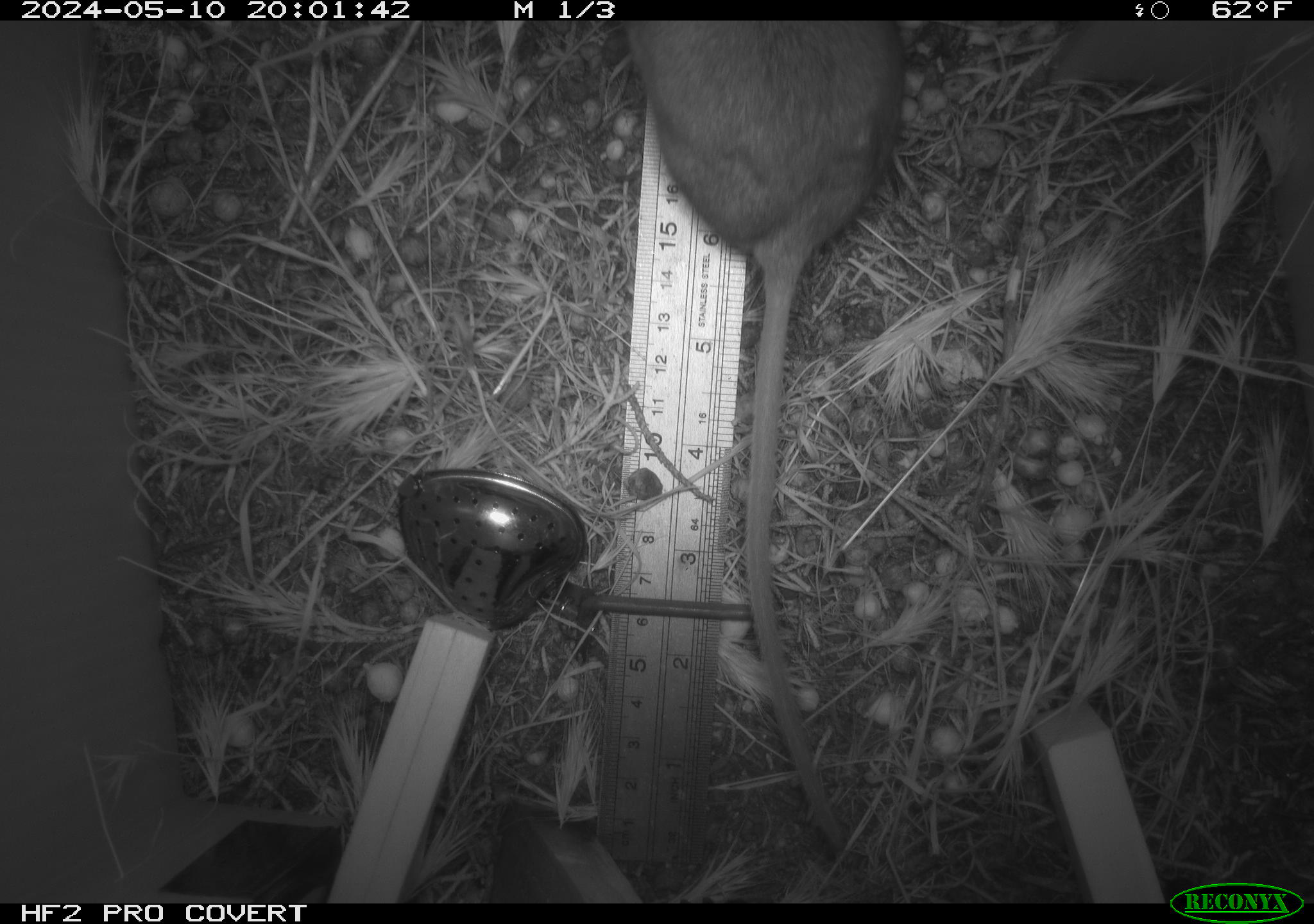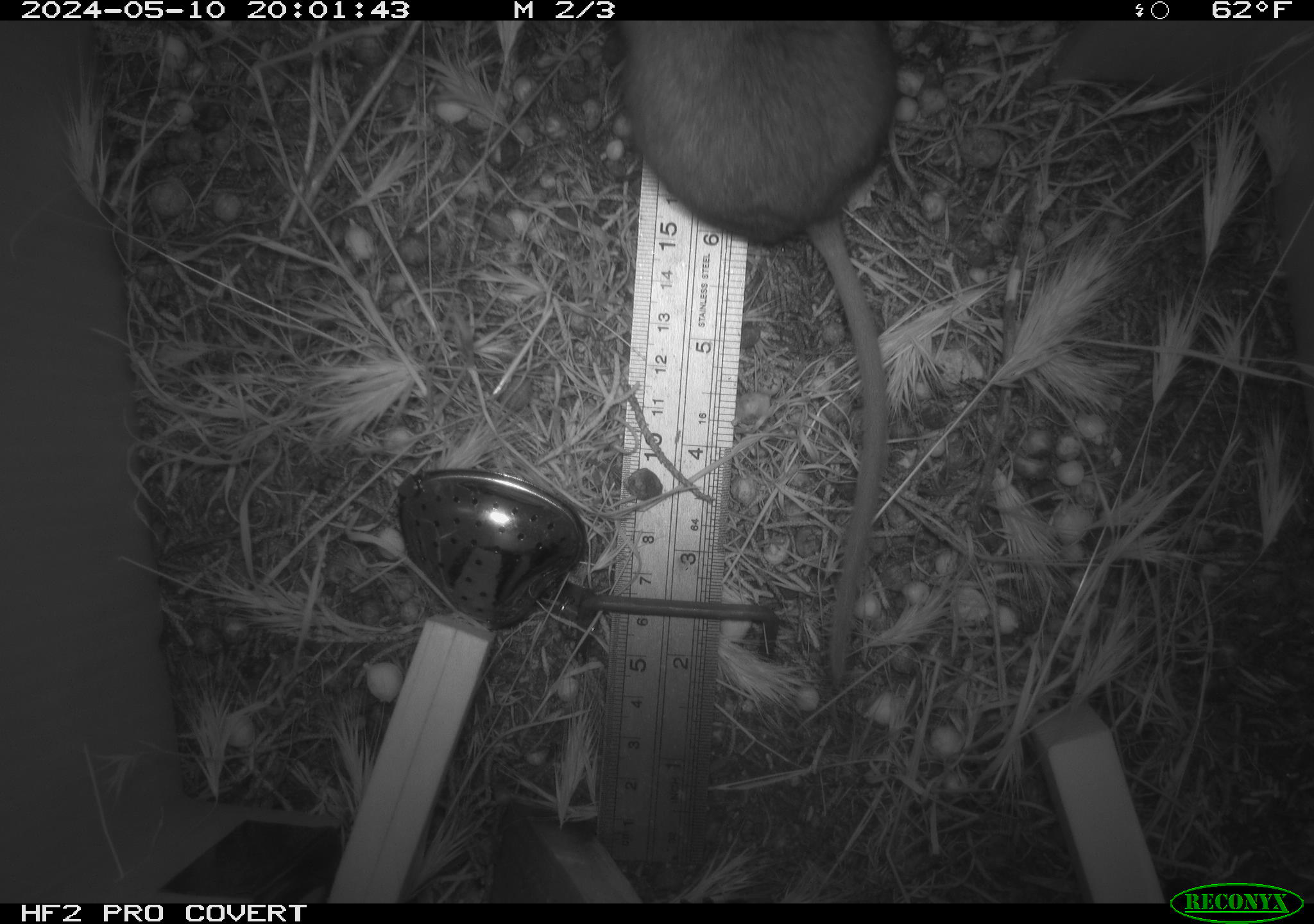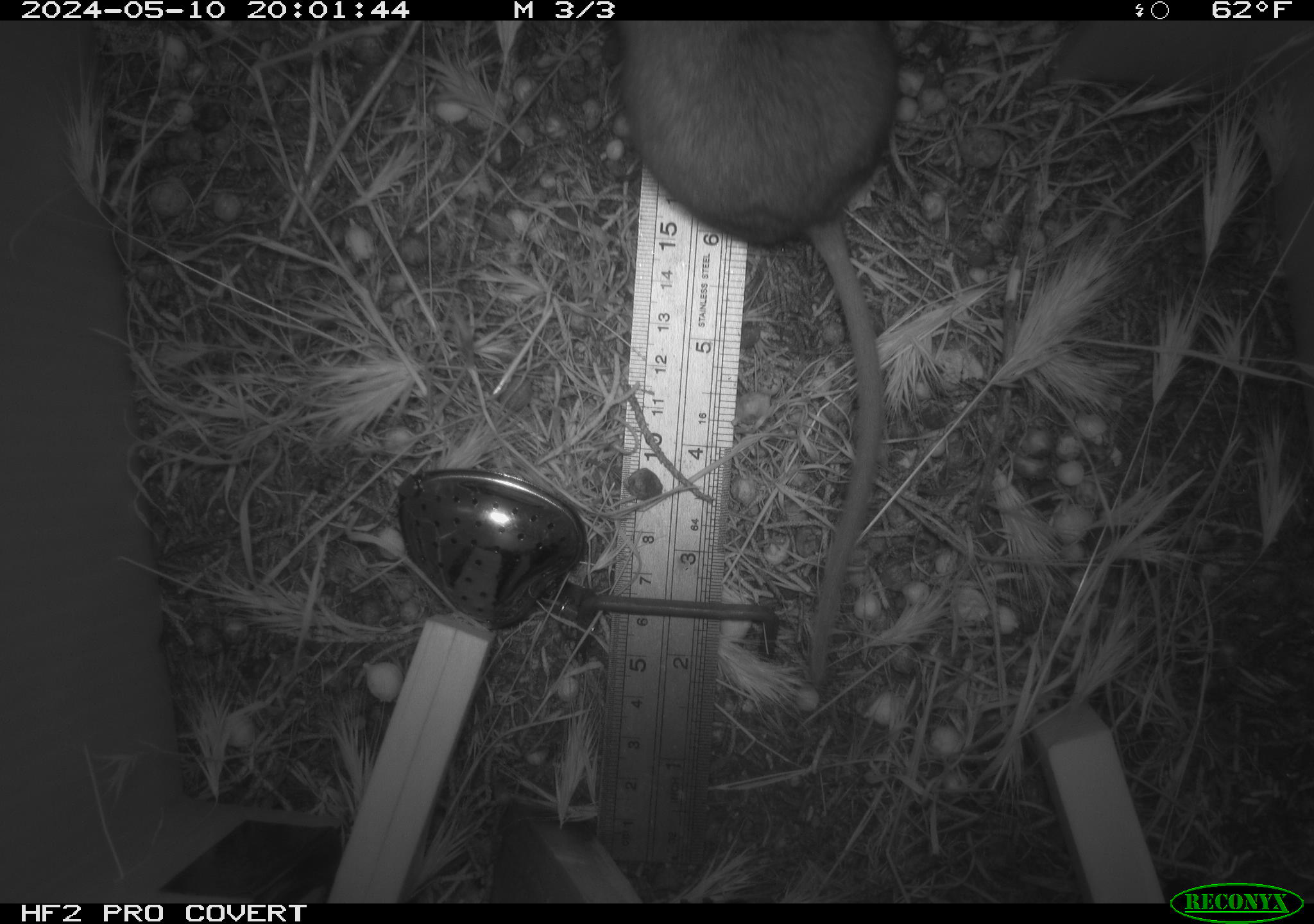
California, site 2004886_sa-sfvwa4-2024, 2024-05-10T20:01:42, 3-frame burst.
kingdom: Animalia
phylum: Chordata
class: Mammalia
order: Rodentia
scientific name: Rodentia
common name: mouse species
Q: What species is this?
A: Mouse species (Rodentia).